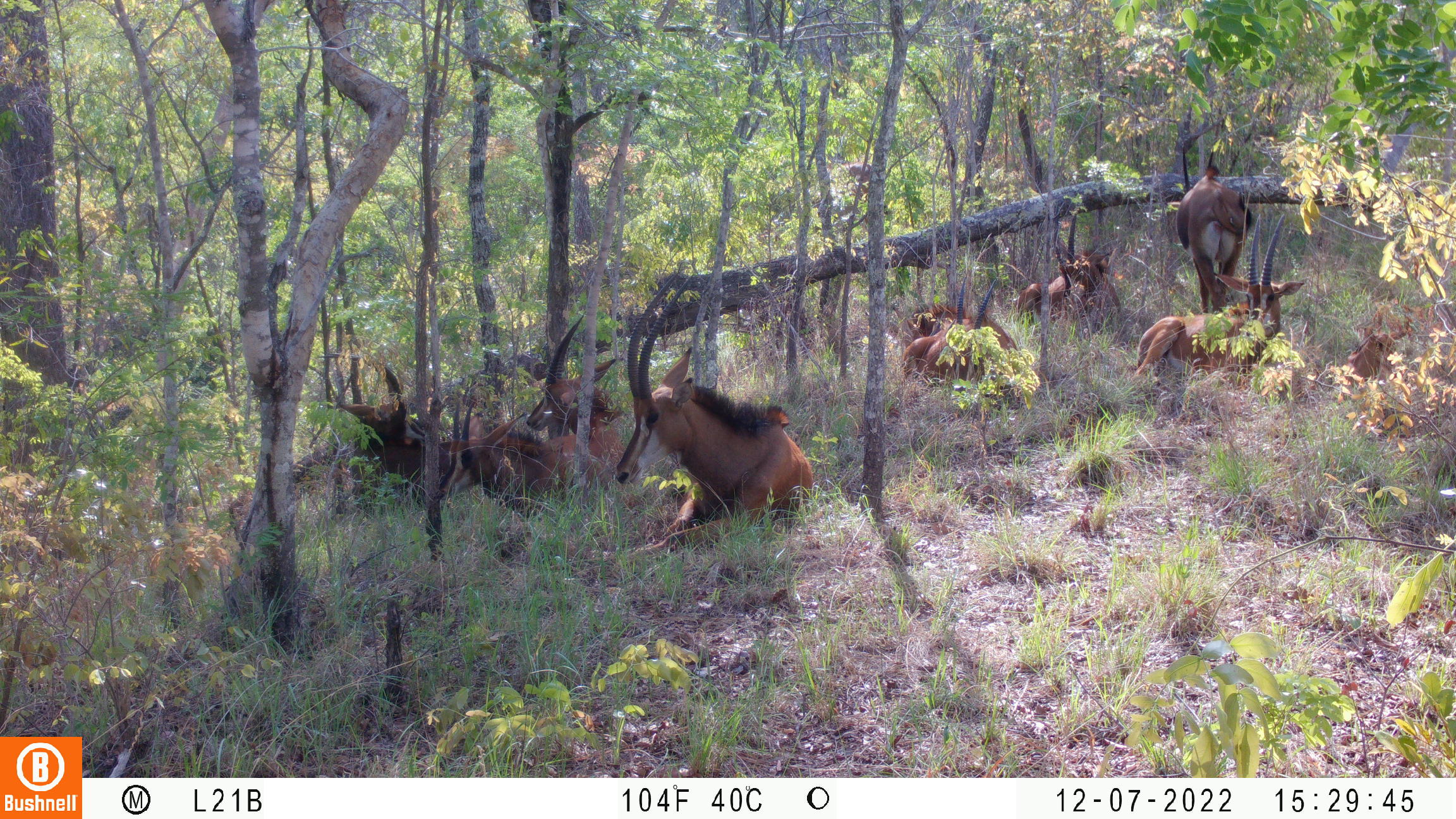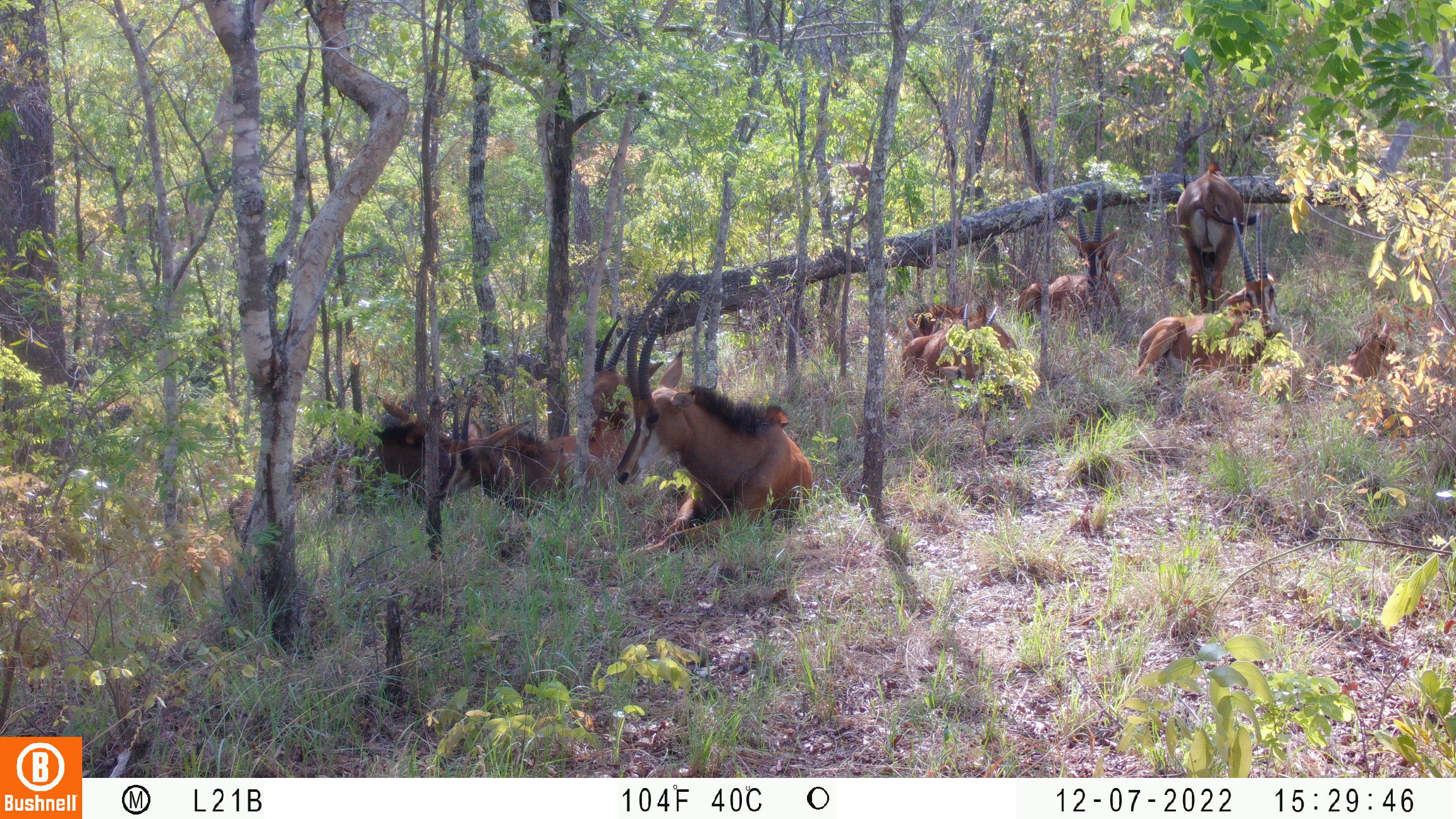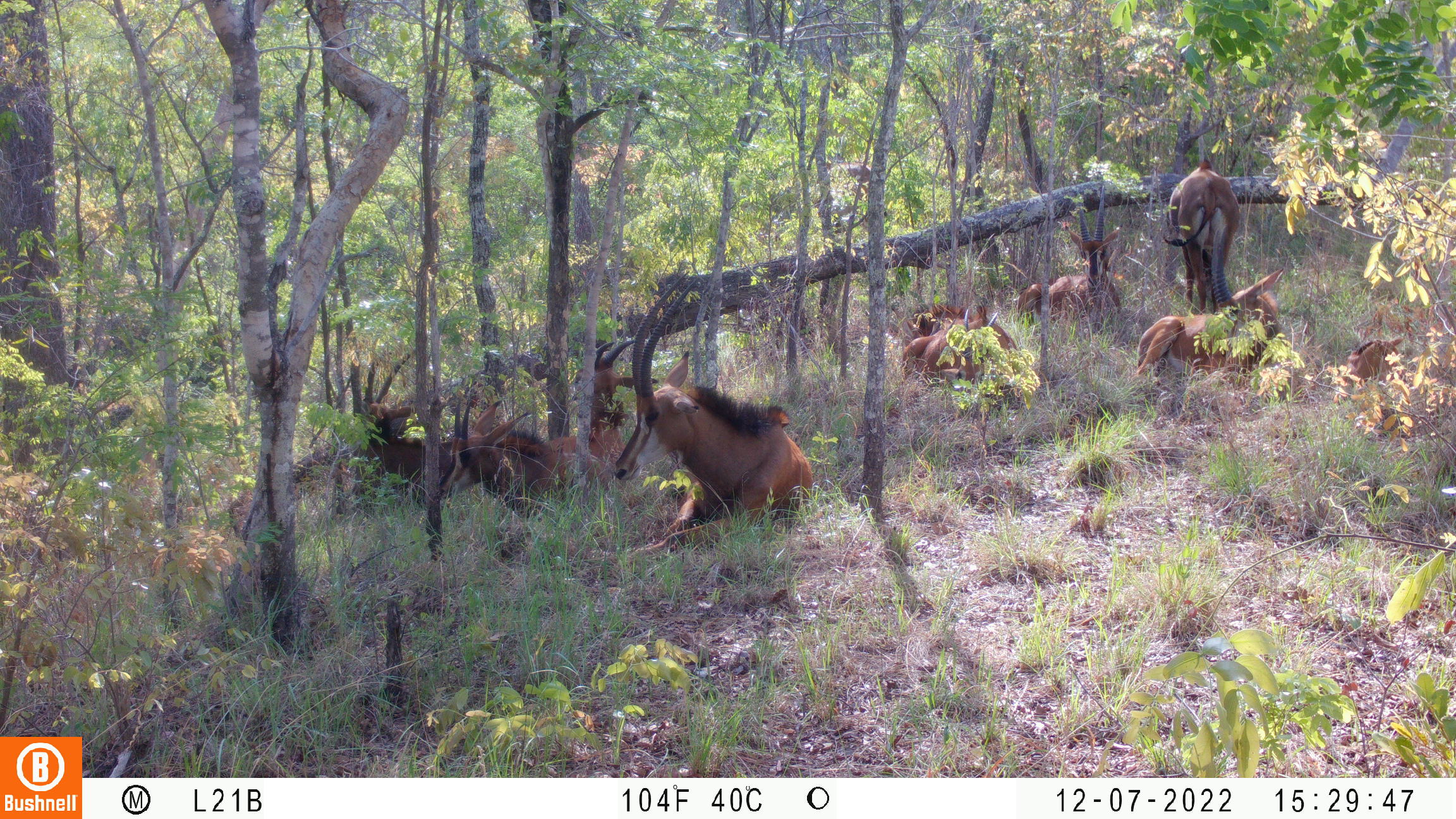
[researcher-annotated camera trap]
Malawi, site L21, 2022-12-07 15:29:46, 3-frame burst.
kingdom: Animalia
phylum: Chordata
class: Mammalia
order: Artiodactyla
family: Bovidae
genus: Hippotragus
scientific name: Hippotragus niger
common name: sable antelope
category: sable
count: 9